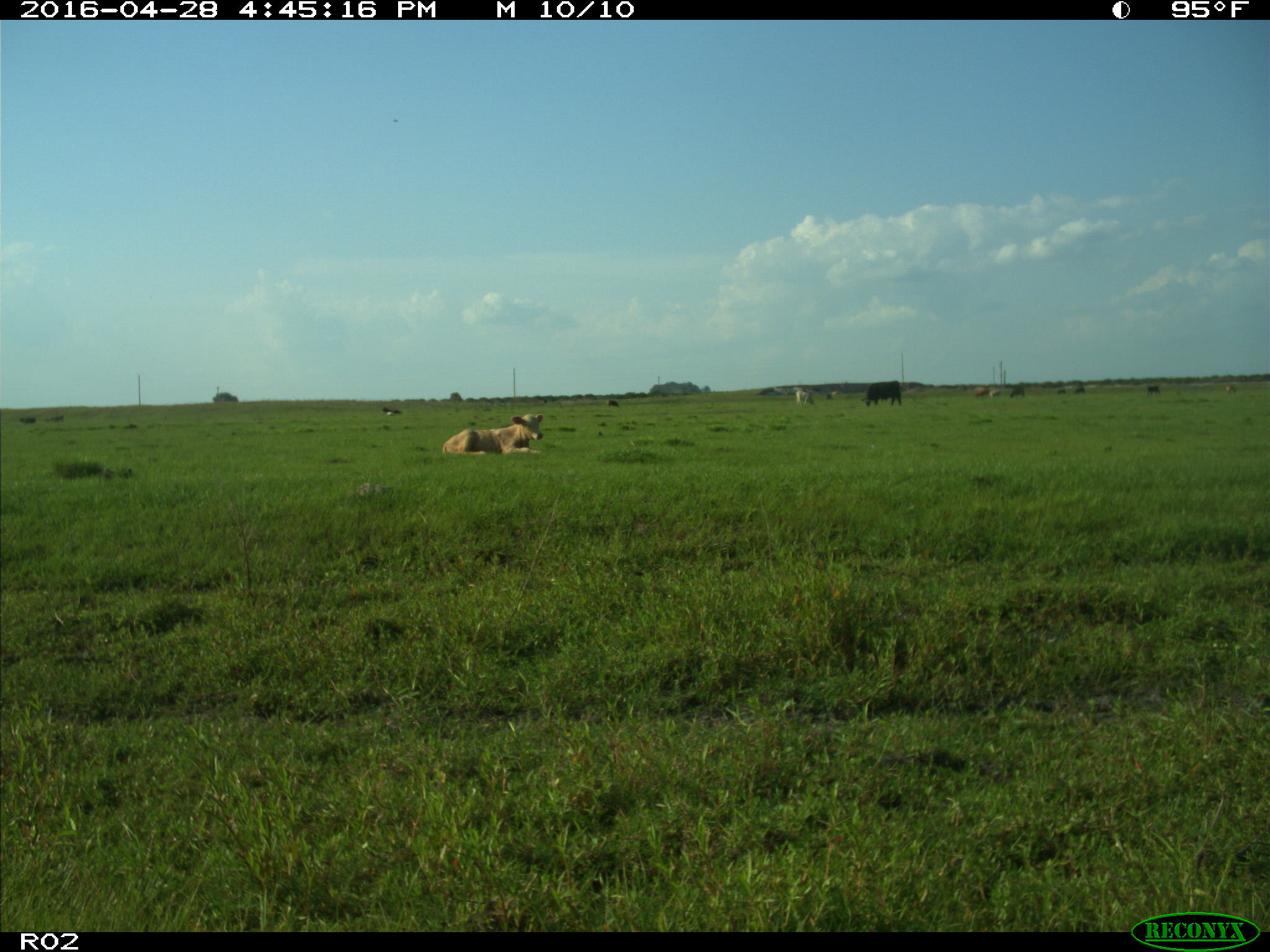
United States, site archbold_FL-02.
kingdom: Animalia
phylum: Chordata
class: Mammalia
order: Artiodactyla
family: Bovidae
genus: Bos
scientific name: Bos taurus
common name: domestic cow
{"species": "Bos taurus (domestic cow)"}